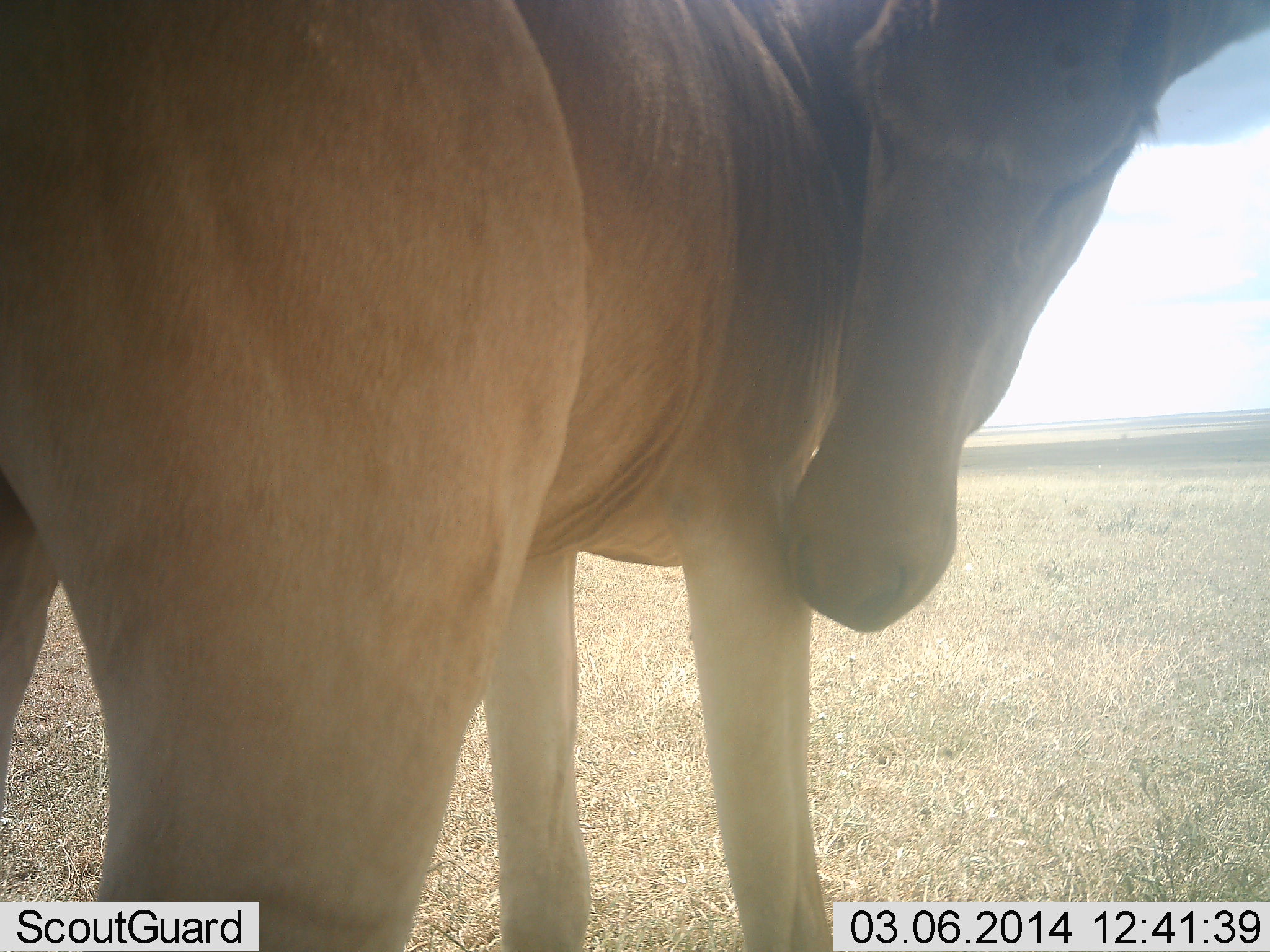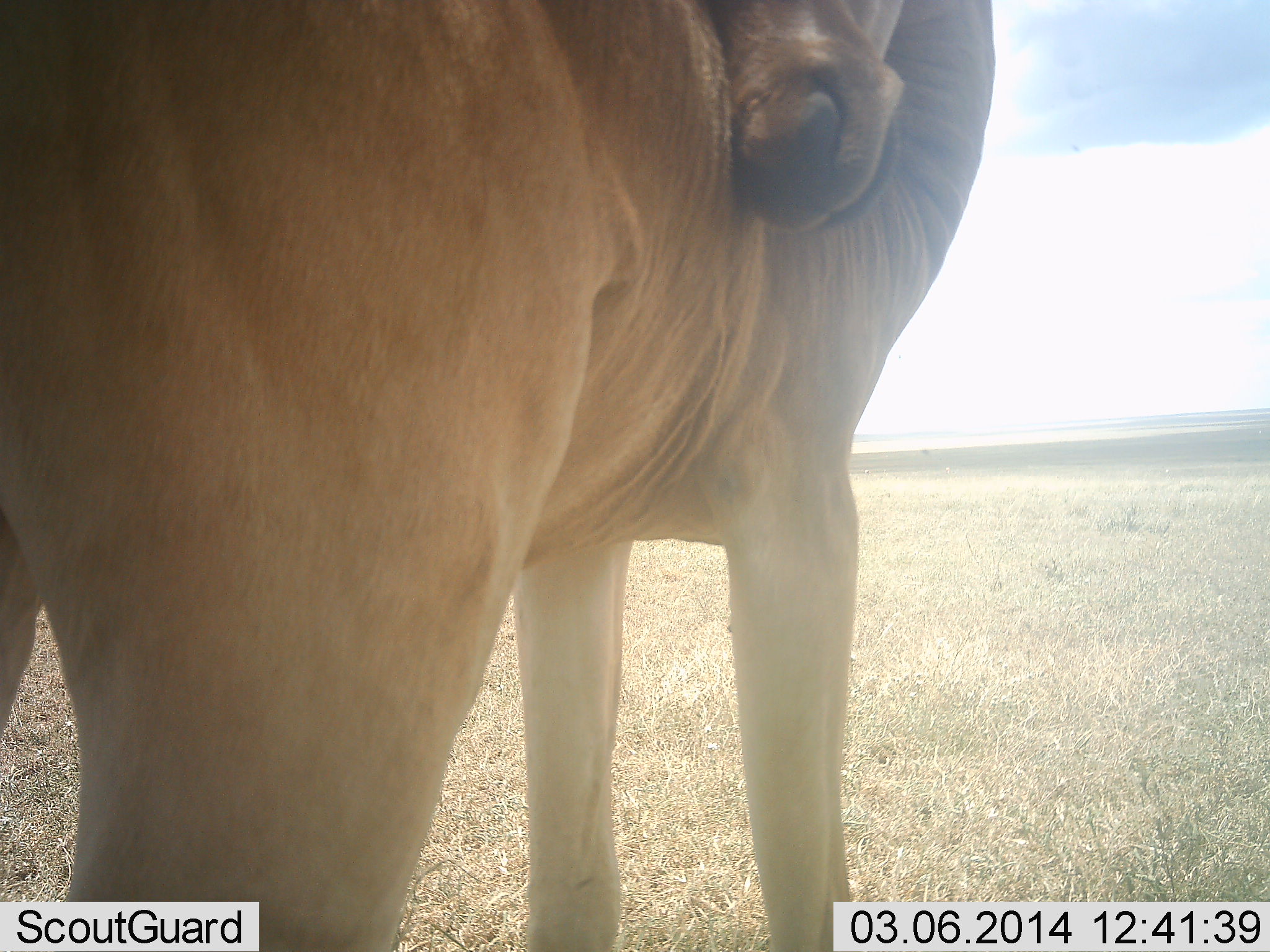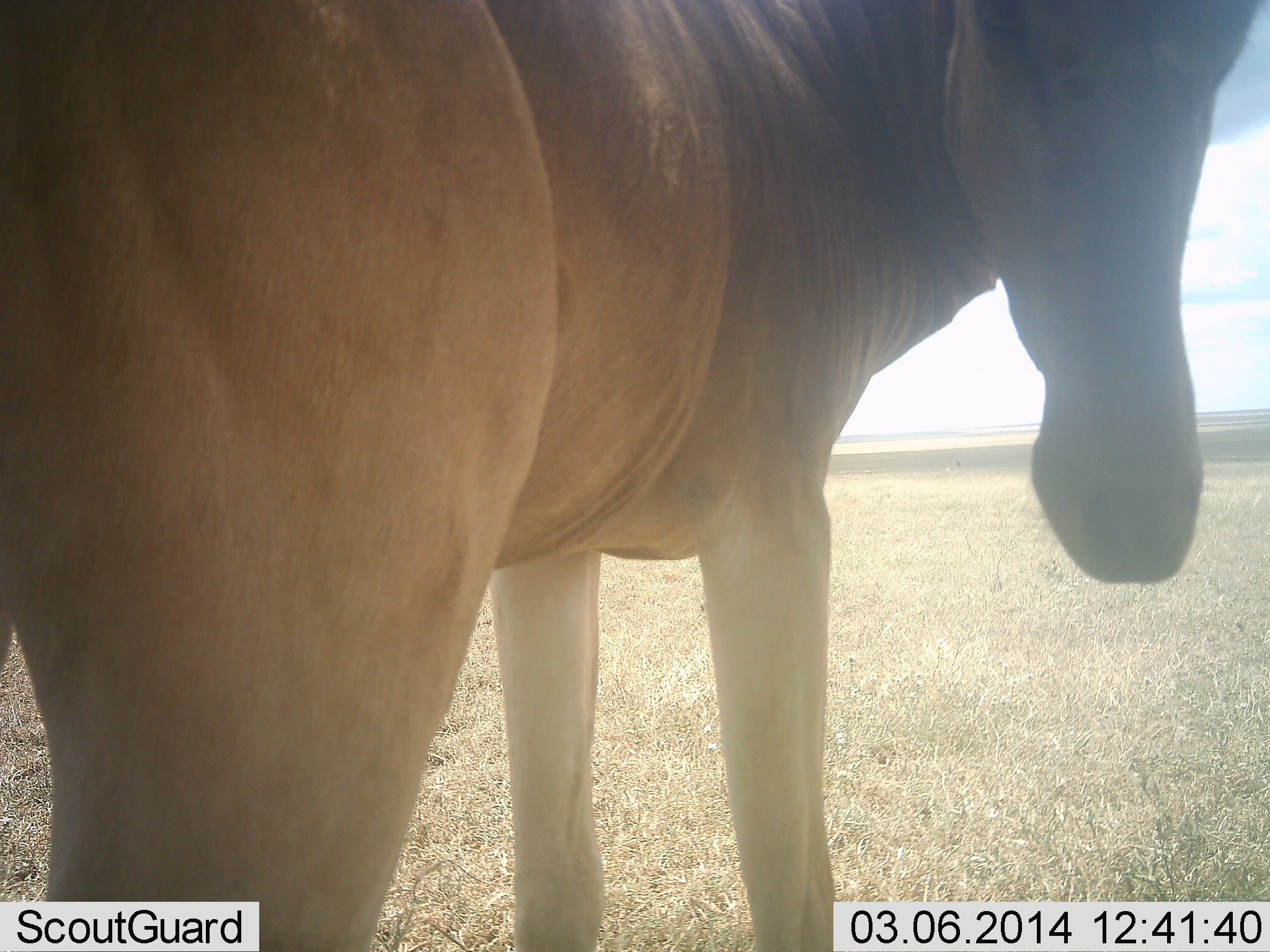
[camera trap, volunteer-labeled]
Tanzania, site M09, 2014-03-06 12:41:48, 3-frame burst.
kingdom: Animalia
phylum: Chordata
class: Mammalia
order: Artiodactyla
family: Bovidae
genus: Alcelaphus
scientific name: Alcelaphus buselaphus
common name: hartebeest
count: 1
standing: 90%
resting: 0%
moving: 10%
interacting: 0%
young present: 0%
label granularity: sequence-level